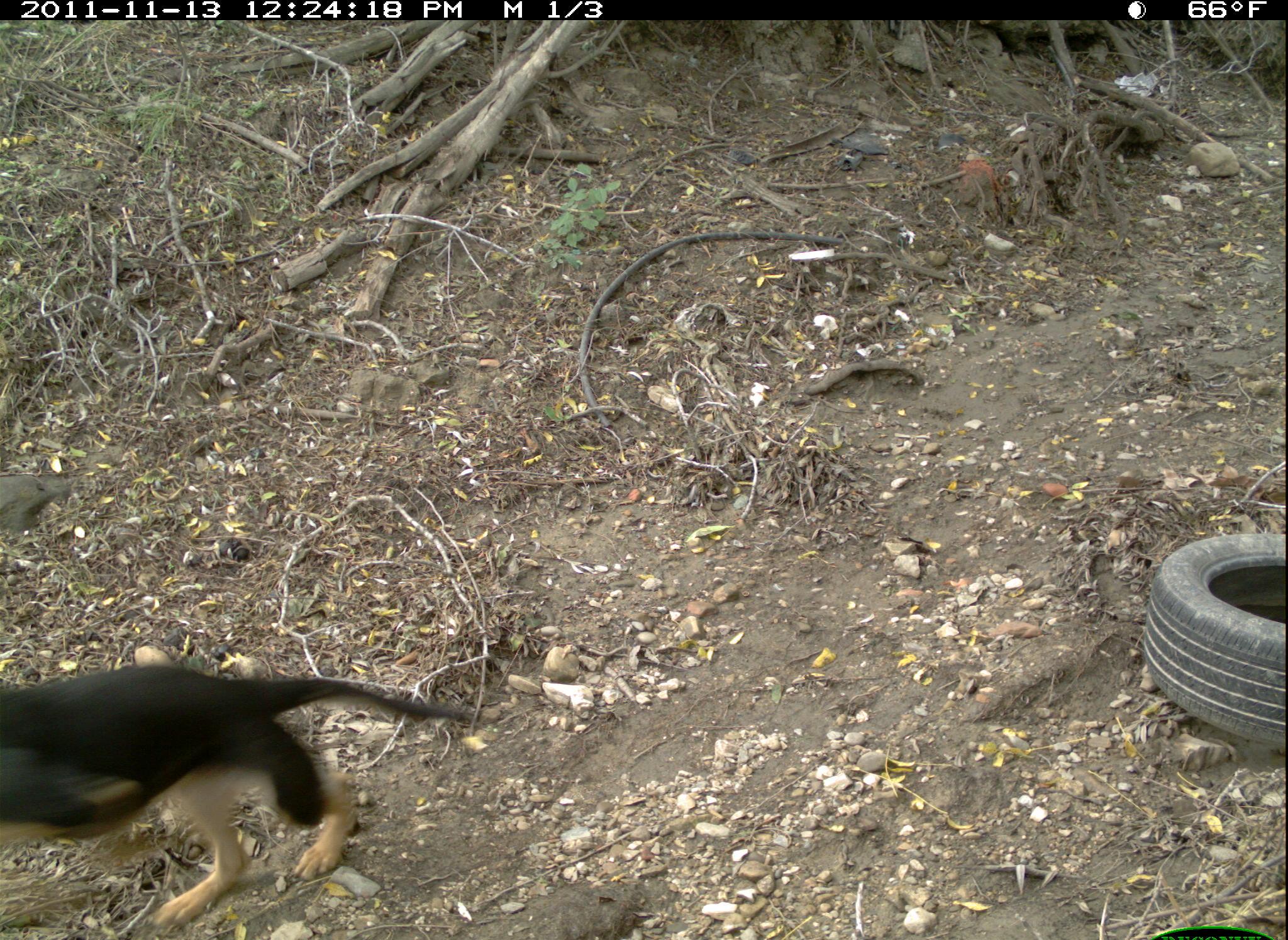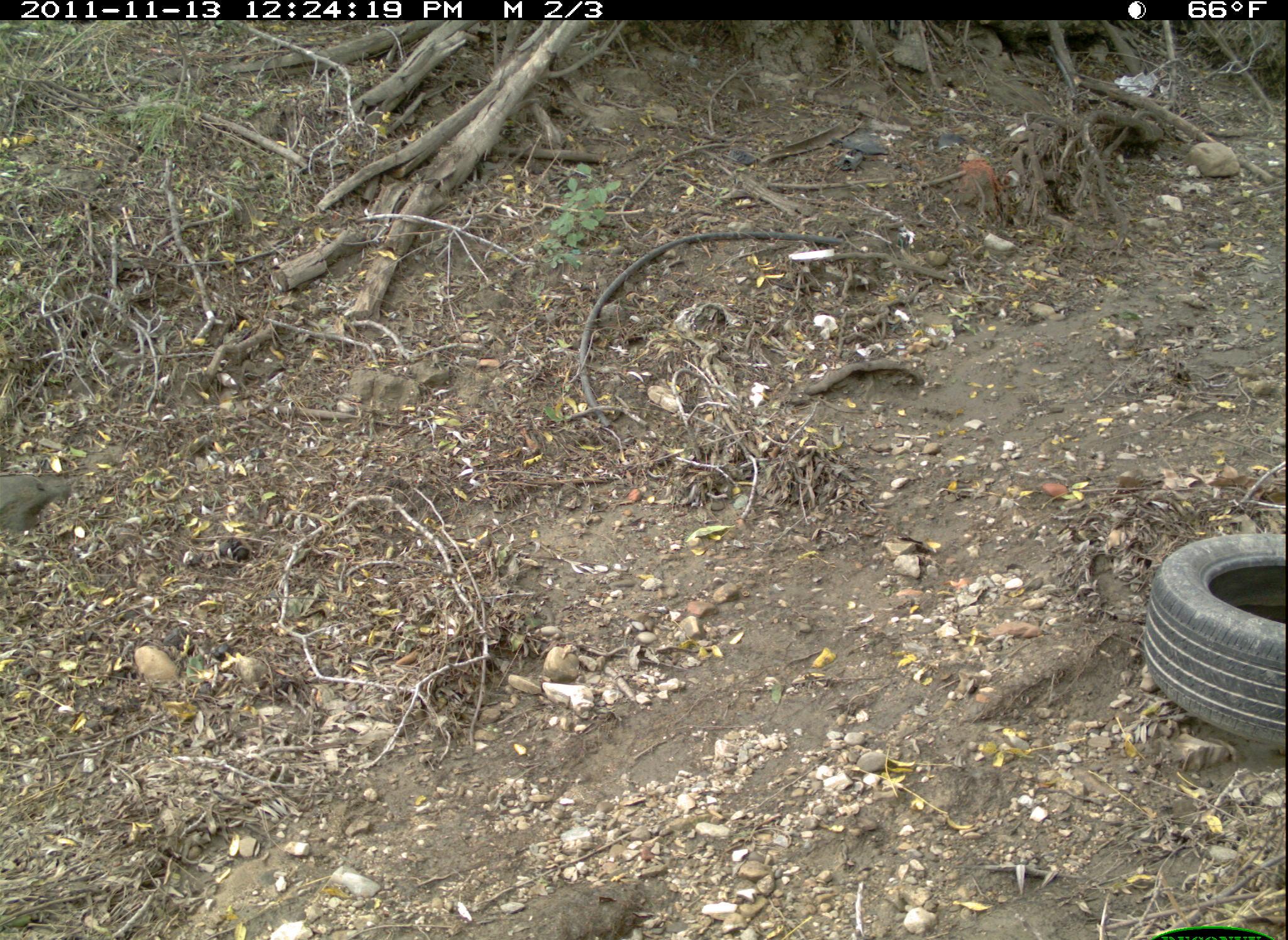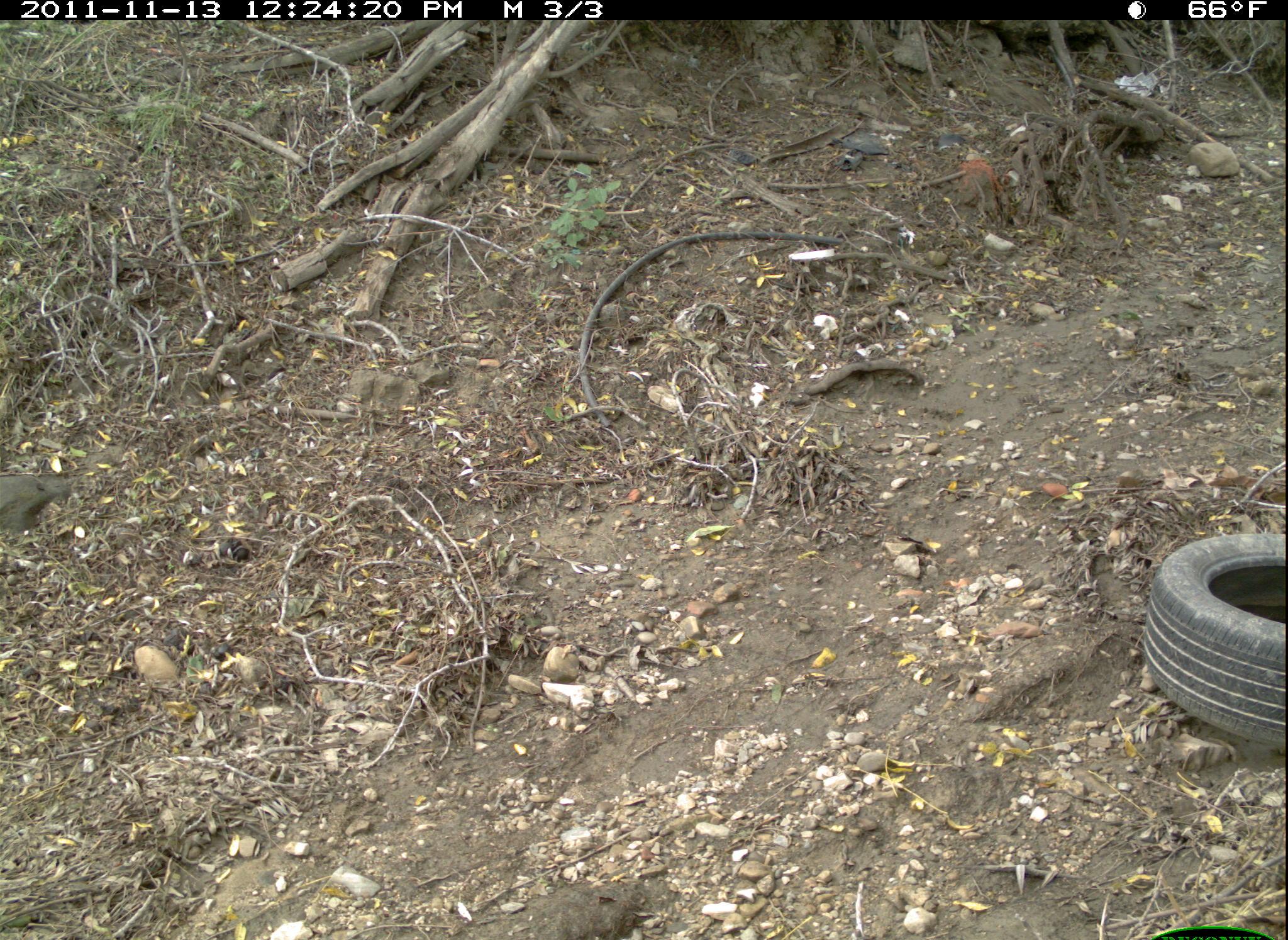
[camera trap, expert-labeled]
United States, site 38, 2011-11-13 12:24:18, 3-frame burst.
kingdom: Animalia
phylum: Chordata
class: Mammalia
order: Carnivora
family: Felidae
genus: Felis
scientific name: Felis catus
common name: cat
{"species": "cat (Felis catus)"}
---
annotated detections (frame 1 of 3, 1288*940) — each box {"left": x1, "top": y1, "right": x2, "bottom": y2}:
cat: {"left": 0, "top": 652, "right": 483, "bottom": 933}